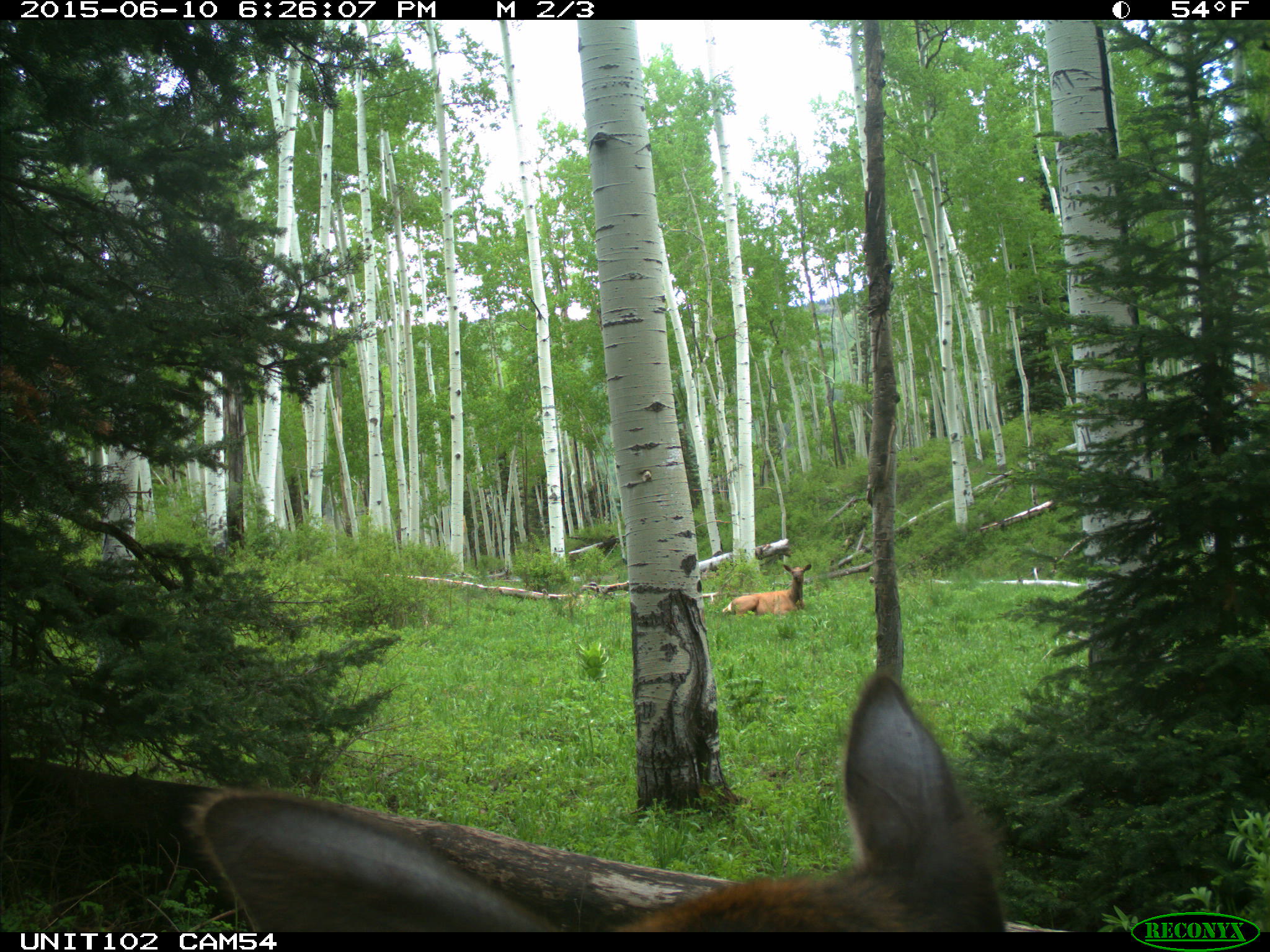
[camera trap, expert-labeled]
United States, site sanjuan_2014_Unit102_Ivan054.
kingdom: Animalia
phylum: Chordata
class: Mammalia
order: Artiodactyla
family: Cervidae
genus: Cervus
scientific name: Cervus elaphus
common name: red deer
Cervus elaphus (red deer).